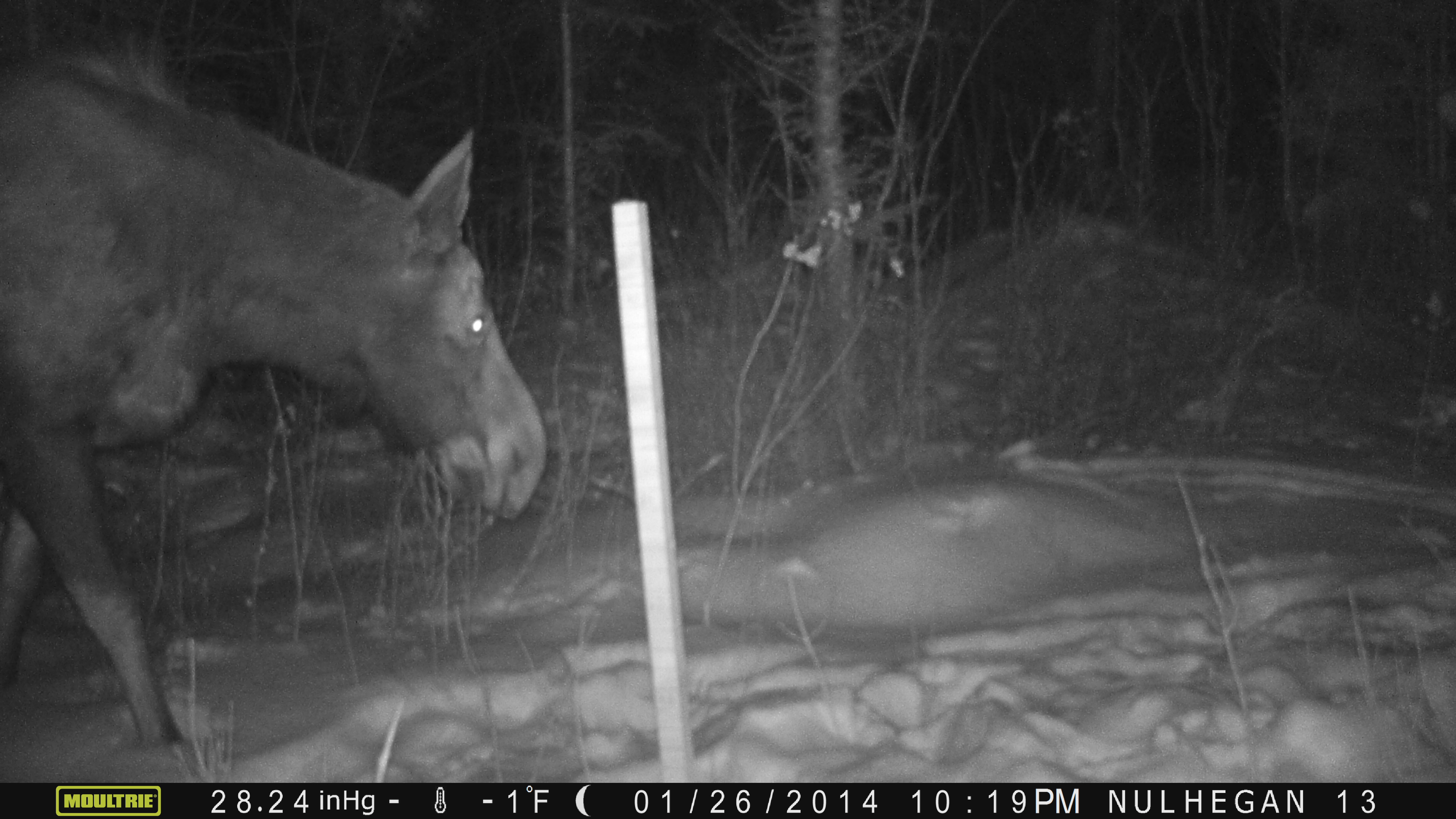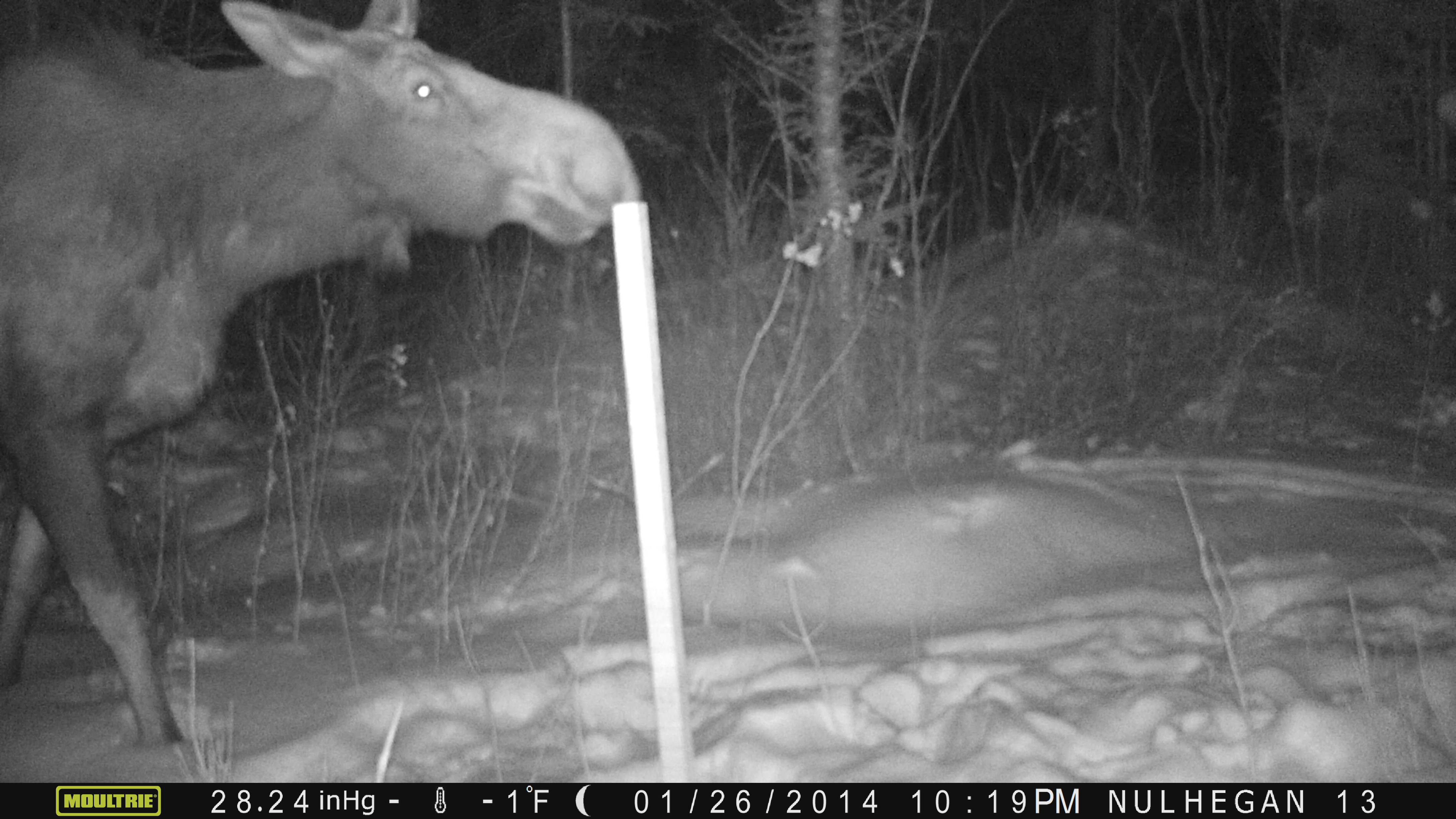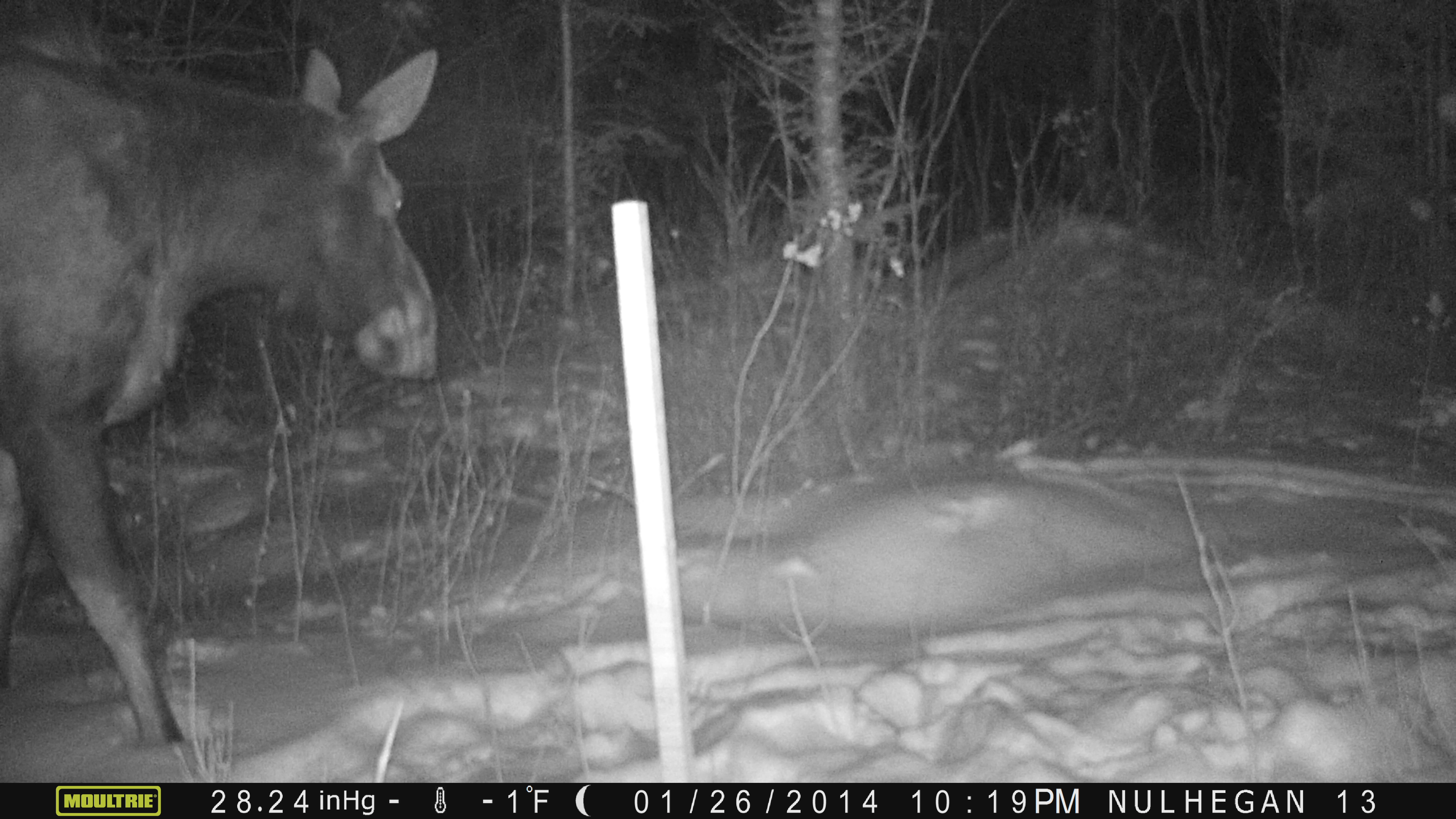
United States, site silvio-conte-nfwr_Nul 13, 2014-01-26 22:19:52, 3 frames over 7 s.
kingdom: Animalia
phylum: Chordata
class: Mammalia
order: Artiodactyla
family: Cervidae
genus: Alces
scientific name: Alces alces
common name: moose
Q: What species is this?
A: Moose (Alces alces).